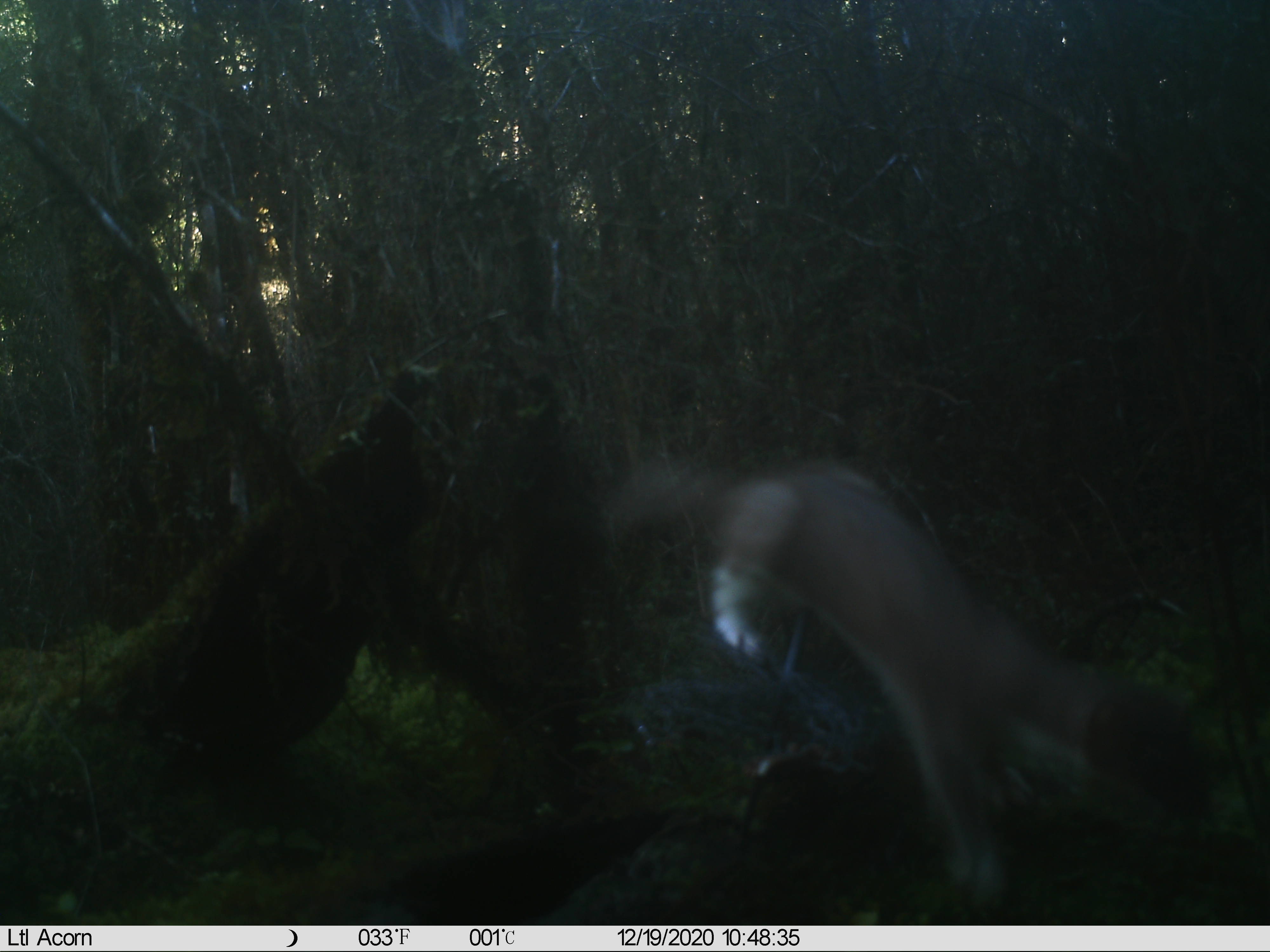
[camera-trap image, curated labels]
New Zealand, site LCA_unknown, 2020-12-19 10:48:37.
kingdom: Animalia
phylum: Chordata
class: Mammalia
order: Carnivora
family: Mustelidae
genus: Mustela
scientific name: Mustela erminea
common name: stoat